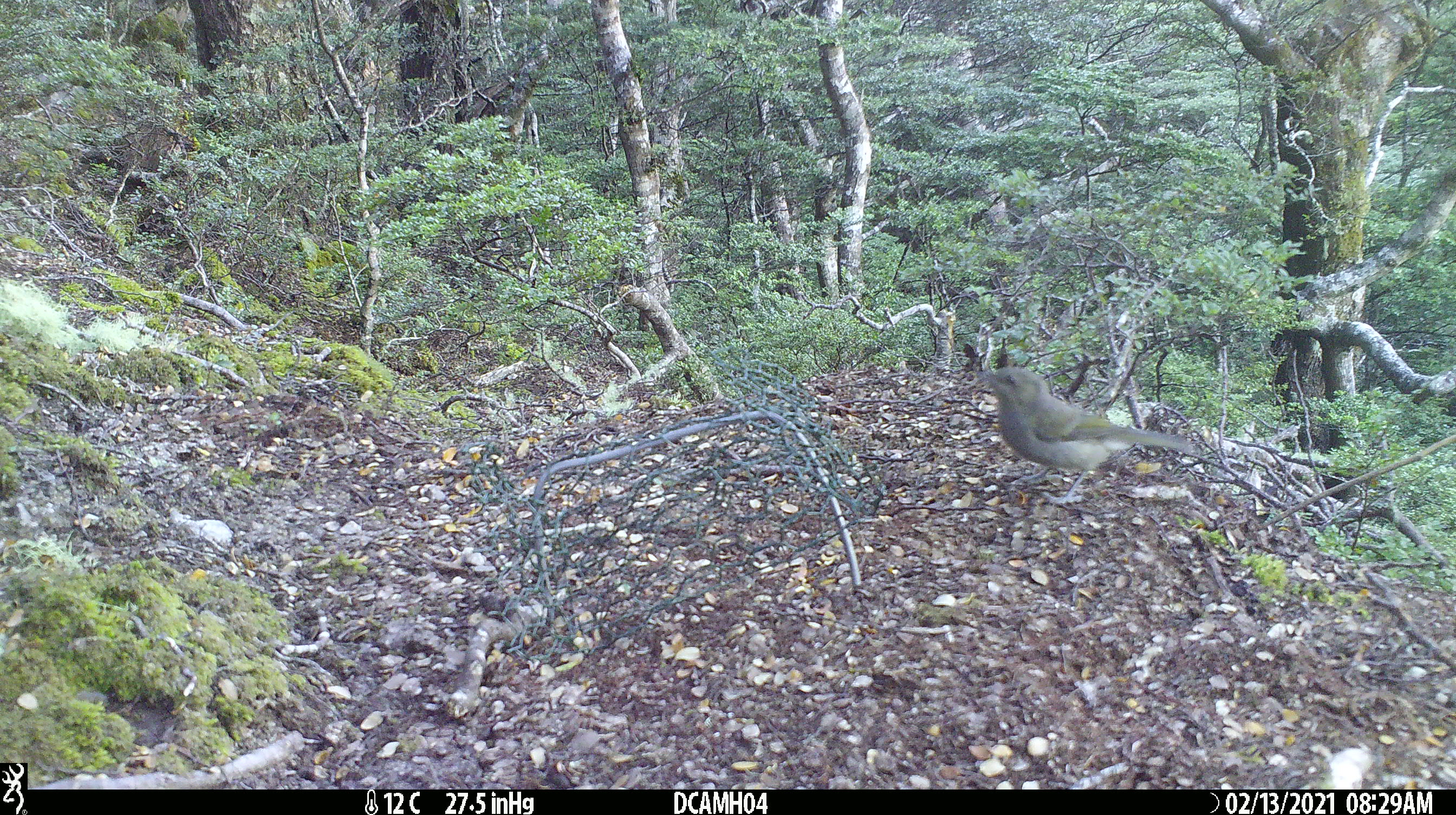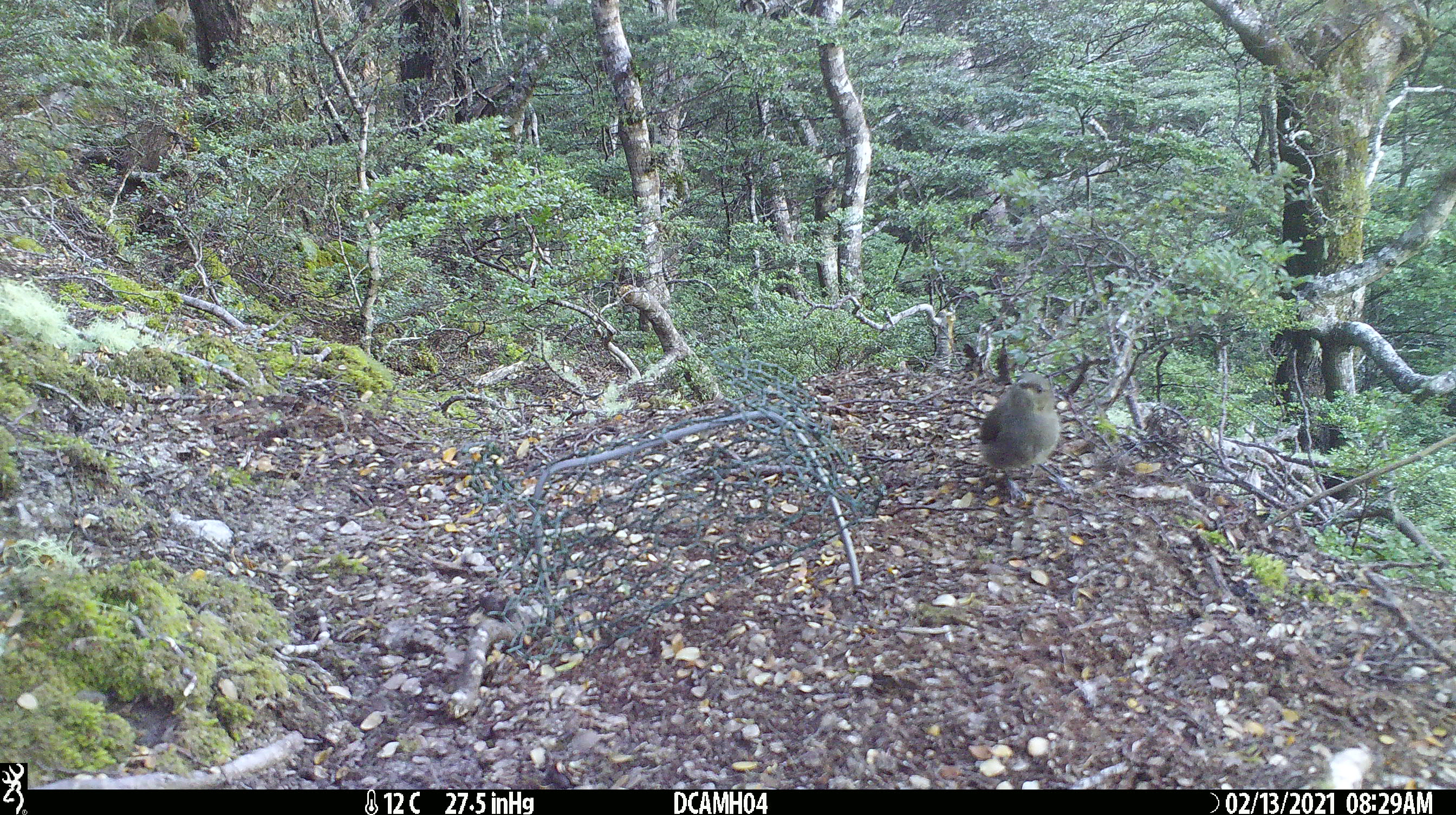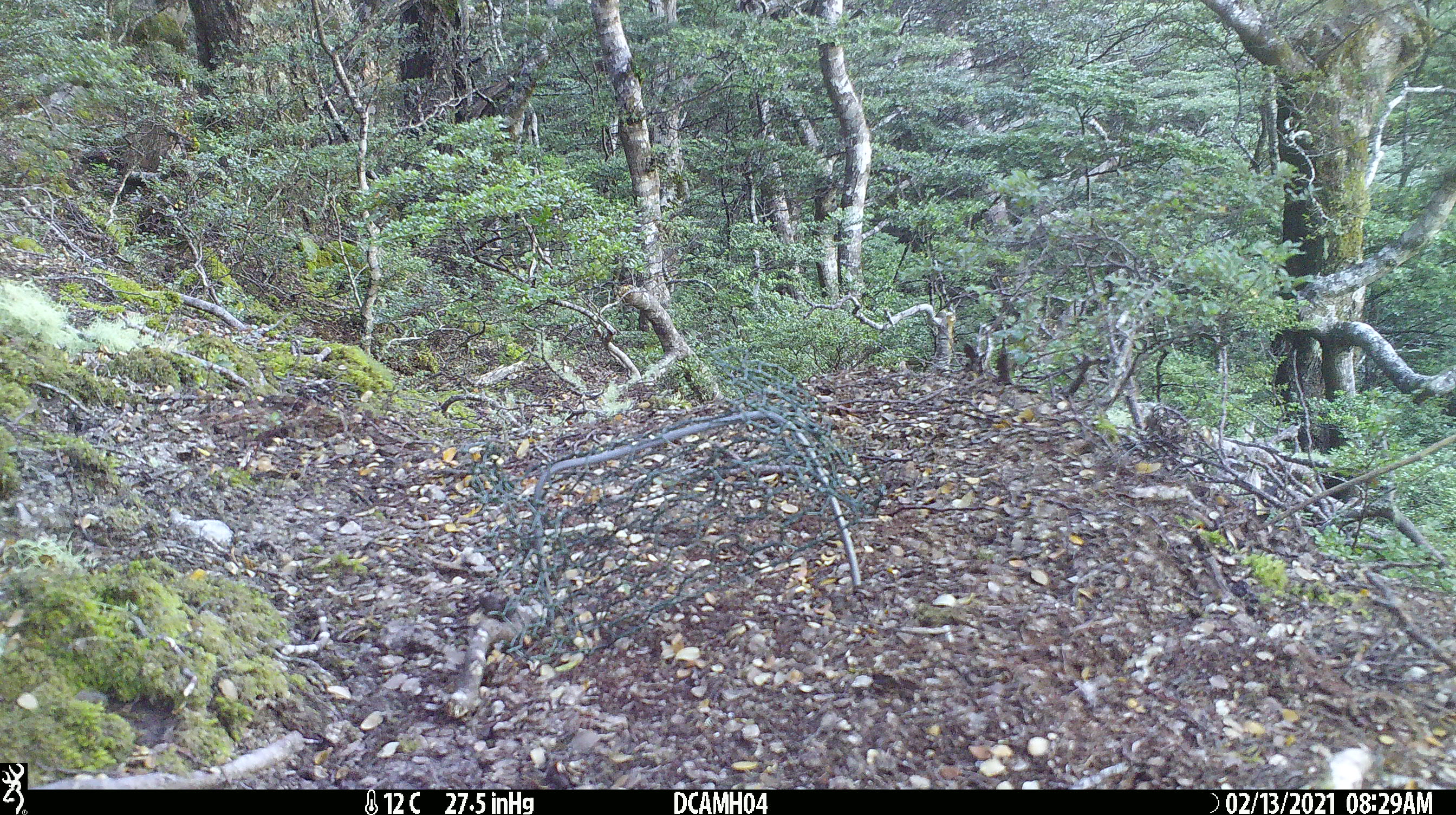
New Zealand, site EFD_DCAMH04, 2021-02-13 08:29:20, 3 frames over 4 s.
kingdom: Animalia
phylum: Chordata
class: Aves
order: Passeriformes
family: Meliphagidae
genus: Anthornis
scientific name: Anthornis melanura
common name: new zealand bellbird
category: bellbird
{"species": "bellbird (new zealand bellbird) (Anthornis melanura)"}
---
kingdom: Animalia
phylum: Chordata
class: Aves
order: Passeriformes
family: Petroicidae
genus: Petroica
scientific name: Petroica macrocephala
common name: tomtit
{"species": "tomtit (Petroica macrocephala)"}